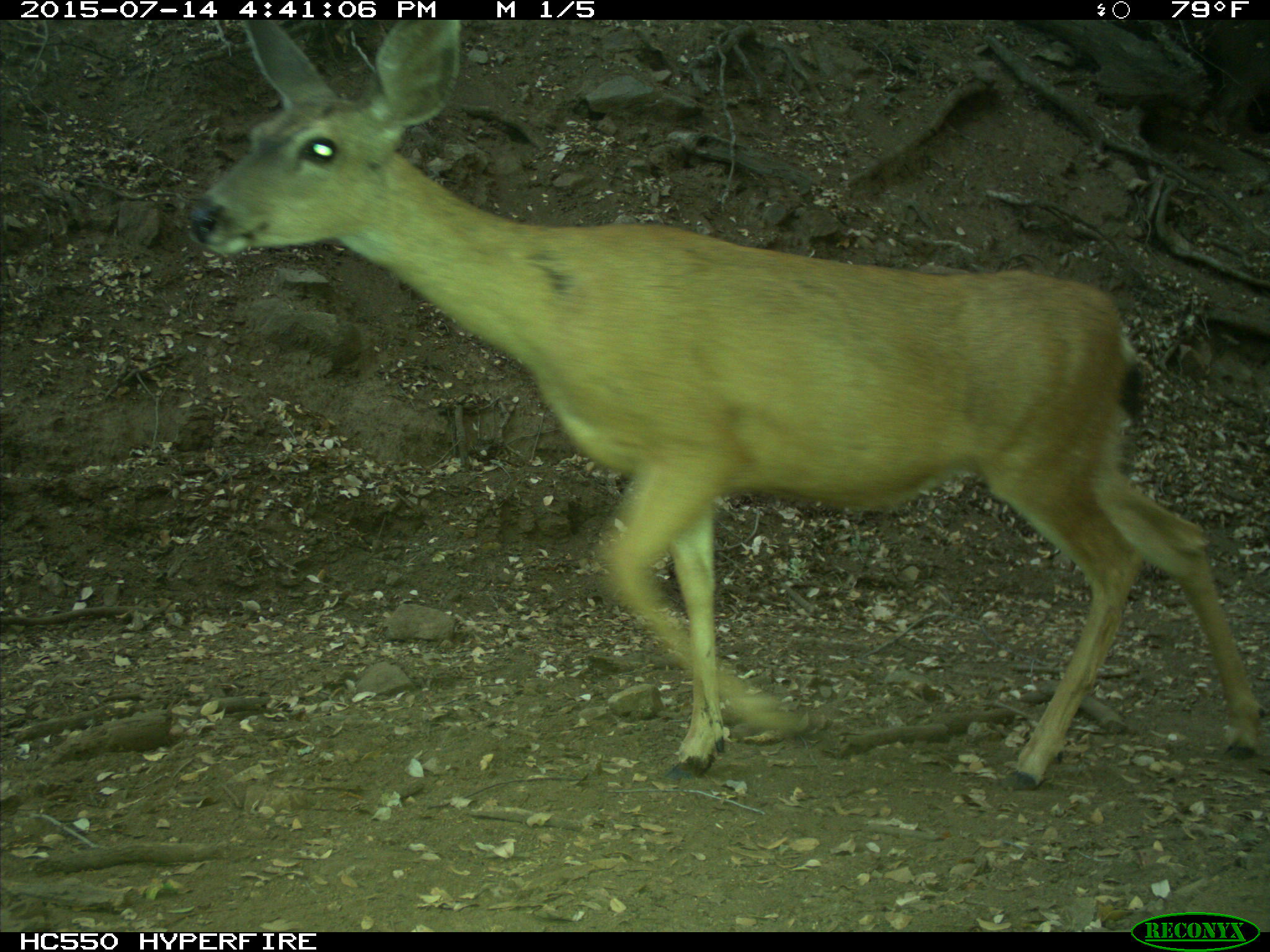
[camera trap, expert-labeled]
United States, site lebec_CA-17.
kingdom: Animalia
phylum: Chordata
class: Mammalia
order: Artiodactyla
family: Cervidae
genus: Odocoileus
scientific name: Odocoileus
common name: deer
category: unidentified deer